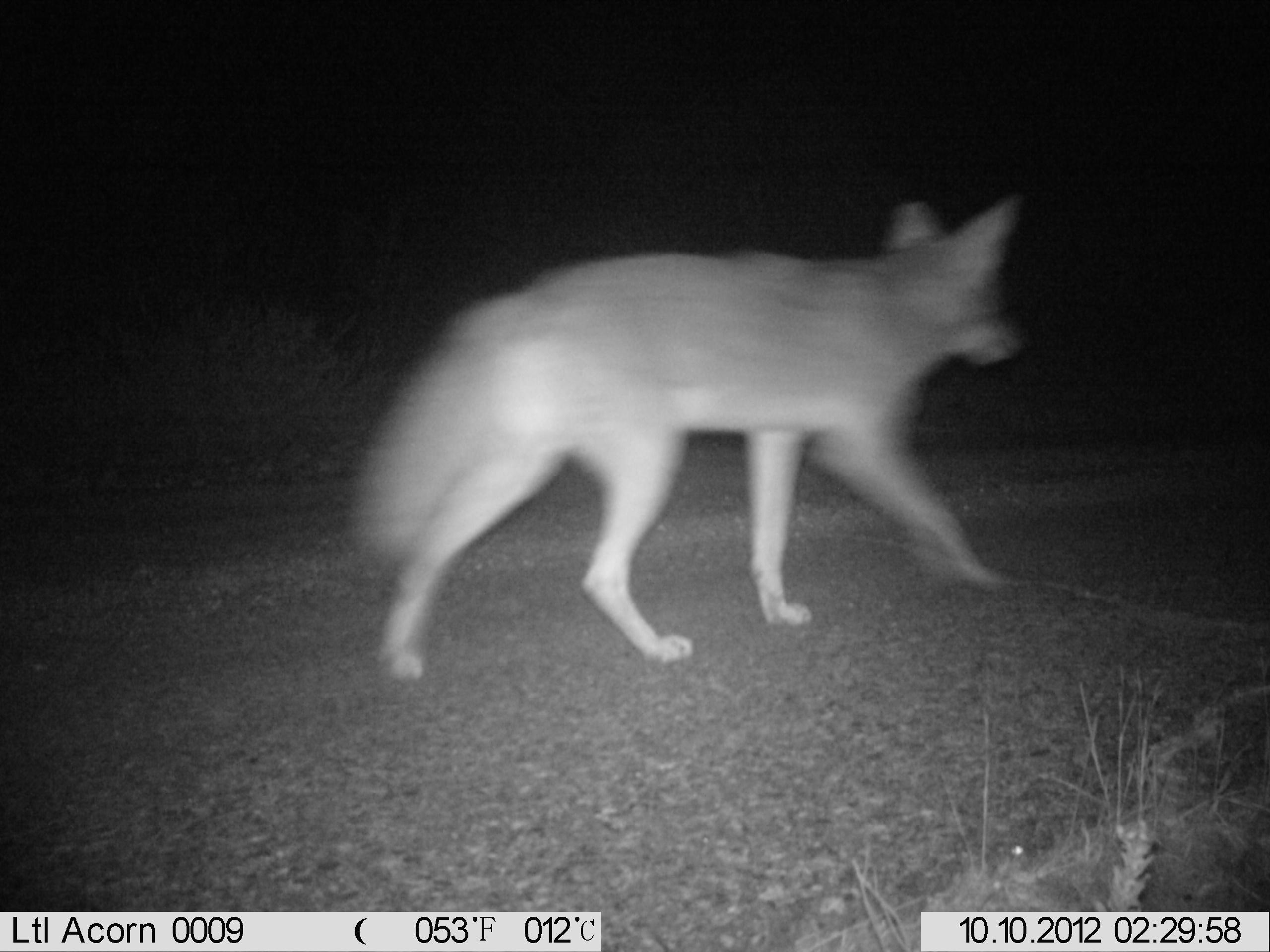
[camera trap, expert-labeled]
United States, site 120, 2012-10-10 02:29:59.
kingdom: Animalia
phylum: Chordata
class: Mammalia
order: Carnivora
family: Canidae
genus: Canis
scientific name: Canis latrans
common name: coyote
Coyote (Canis latrans).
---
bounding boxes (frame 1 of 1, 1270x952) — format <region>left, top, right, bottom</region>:
coyote: <region>298, 167, 1026, 679</region>